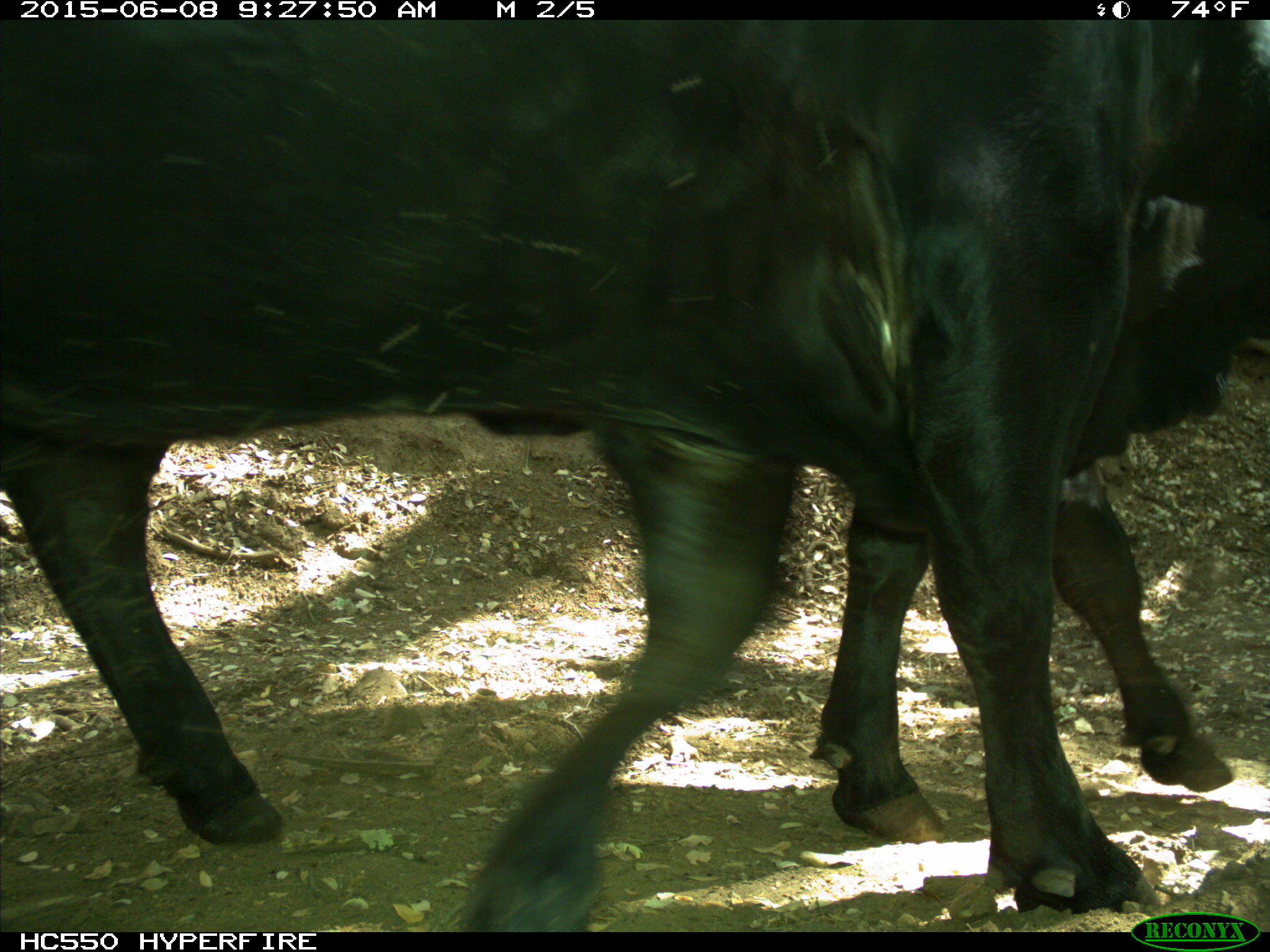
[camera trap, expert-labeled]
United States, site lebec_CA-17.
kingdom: Animalia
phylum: Chordata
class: Mammalia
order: Artiodactyla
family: Bovidae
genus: Bos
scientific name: Bos taurus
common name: domestic cow